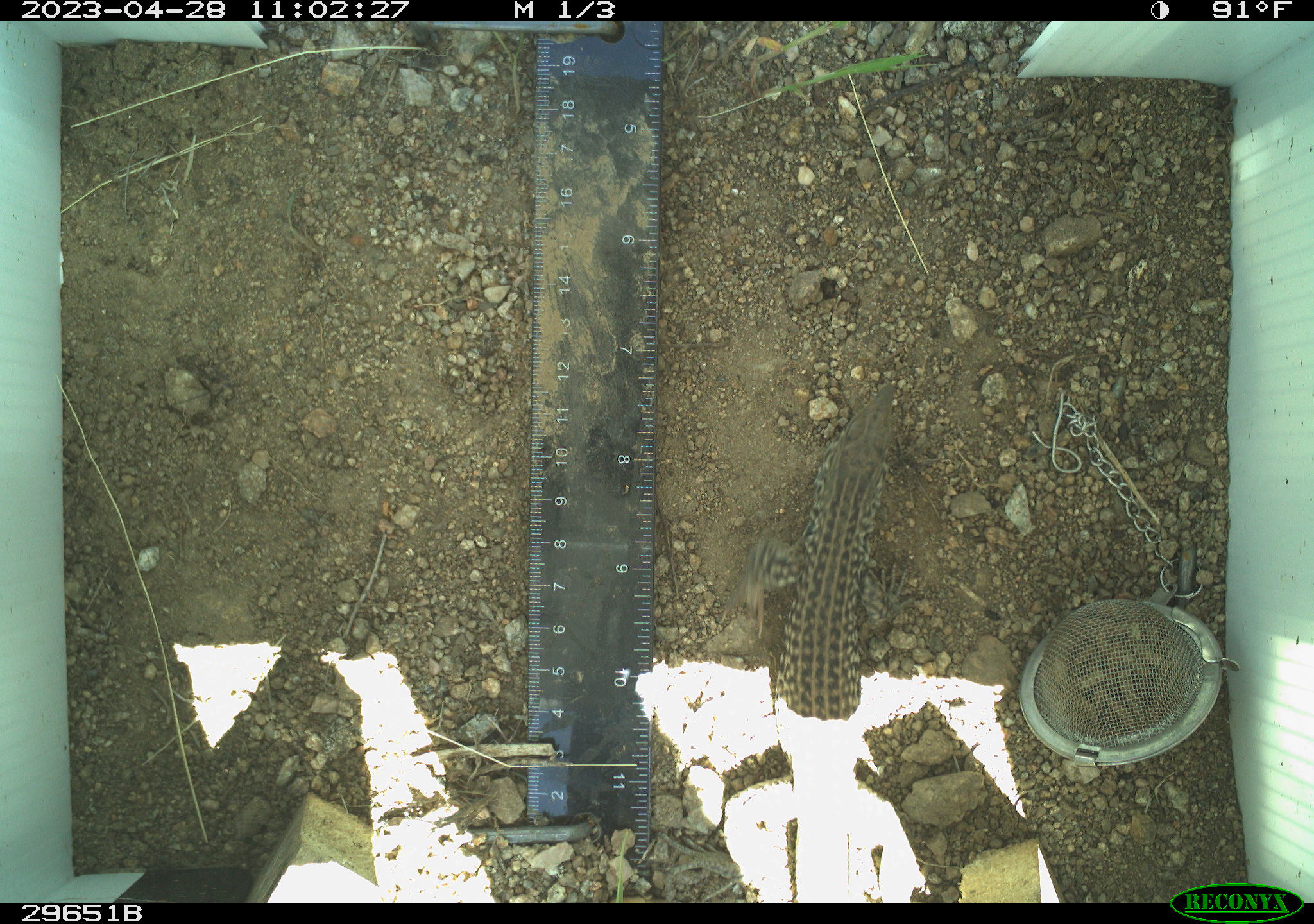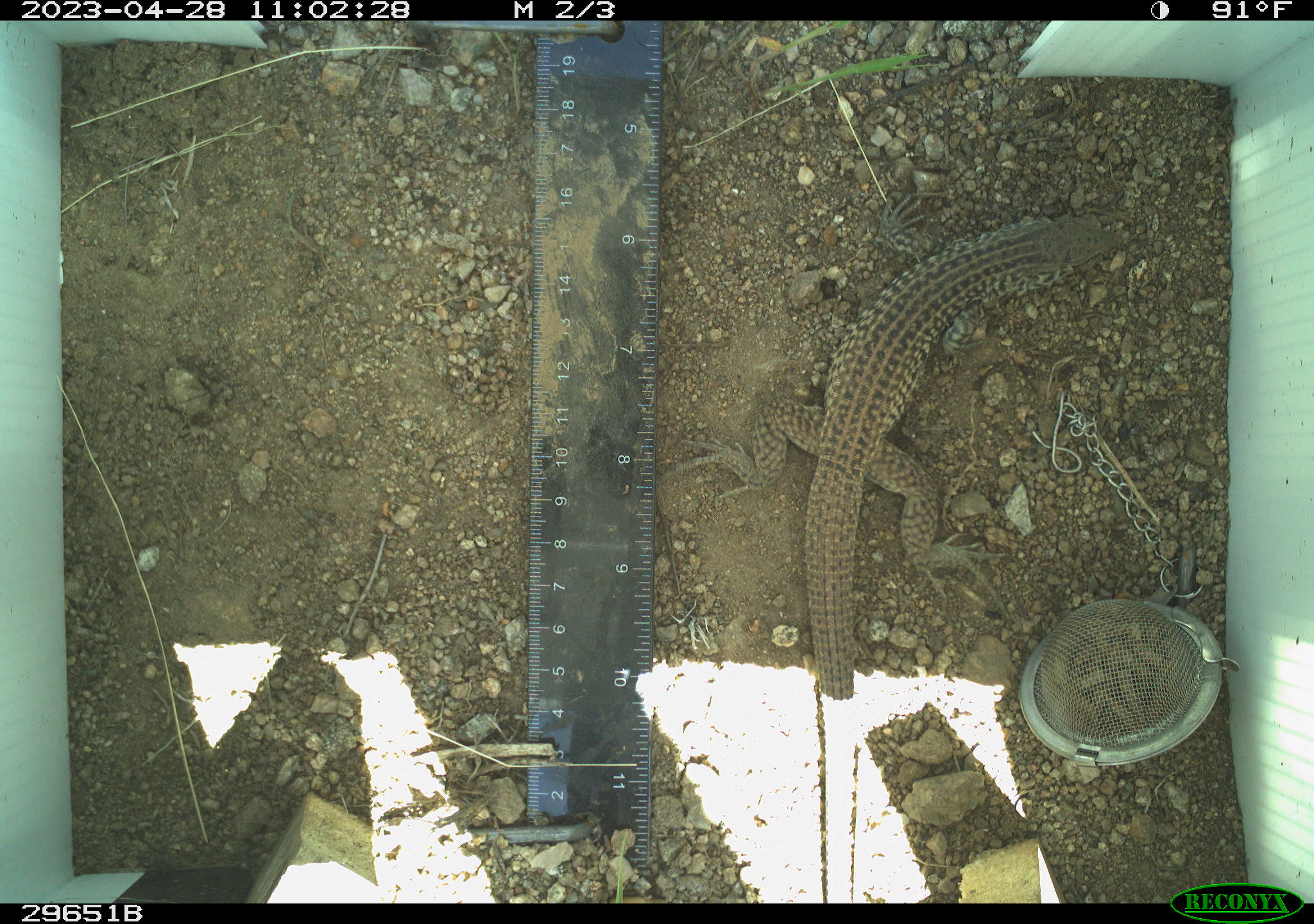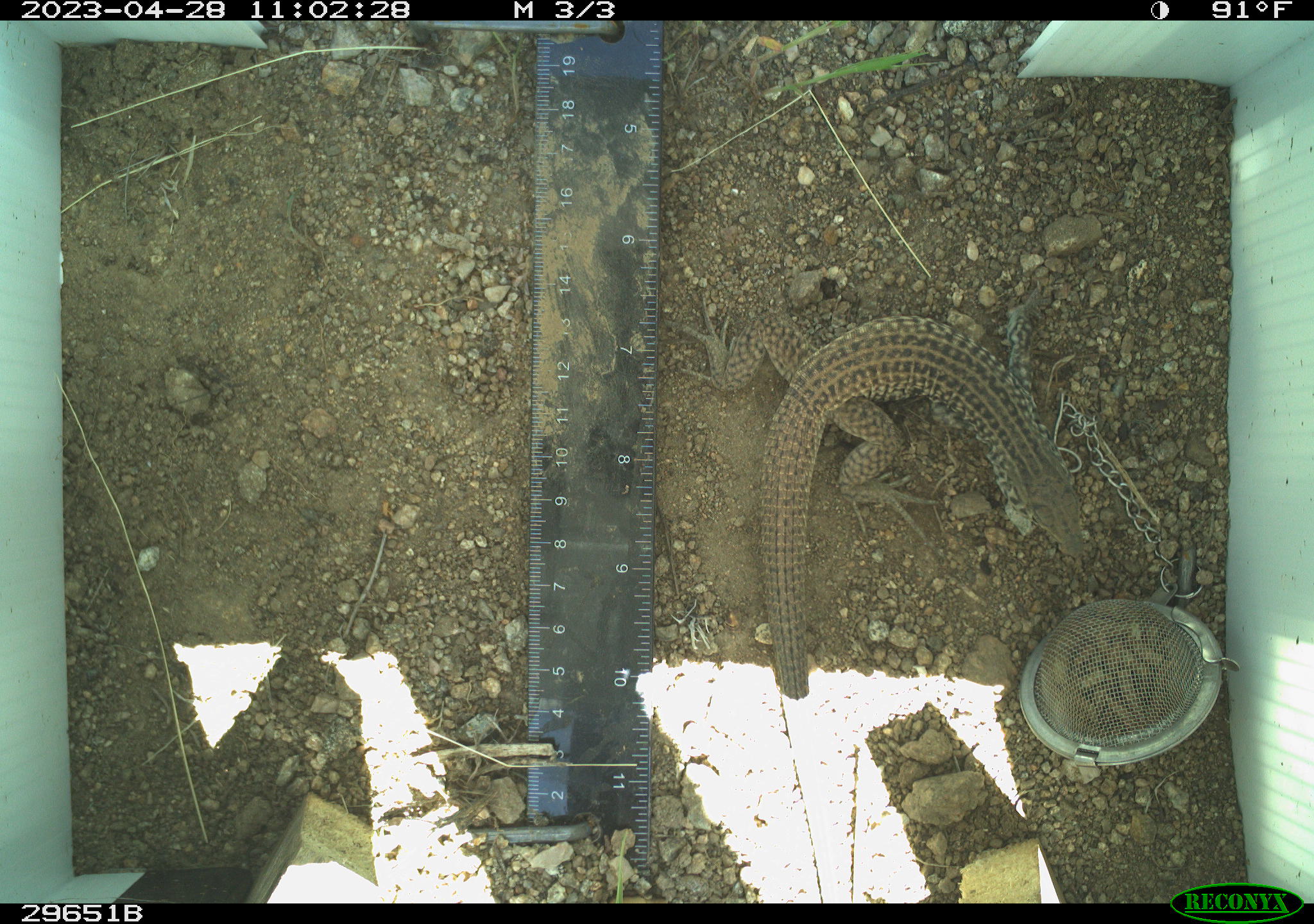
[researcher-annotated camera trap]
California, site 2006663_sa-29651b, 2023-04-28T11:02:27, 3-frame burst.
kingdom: Animalia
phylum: Chordata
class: Reptilia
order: Squamata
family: Teiidae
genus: Aspidoscelis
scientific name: Aspidoscelis tigris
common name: western whiptail